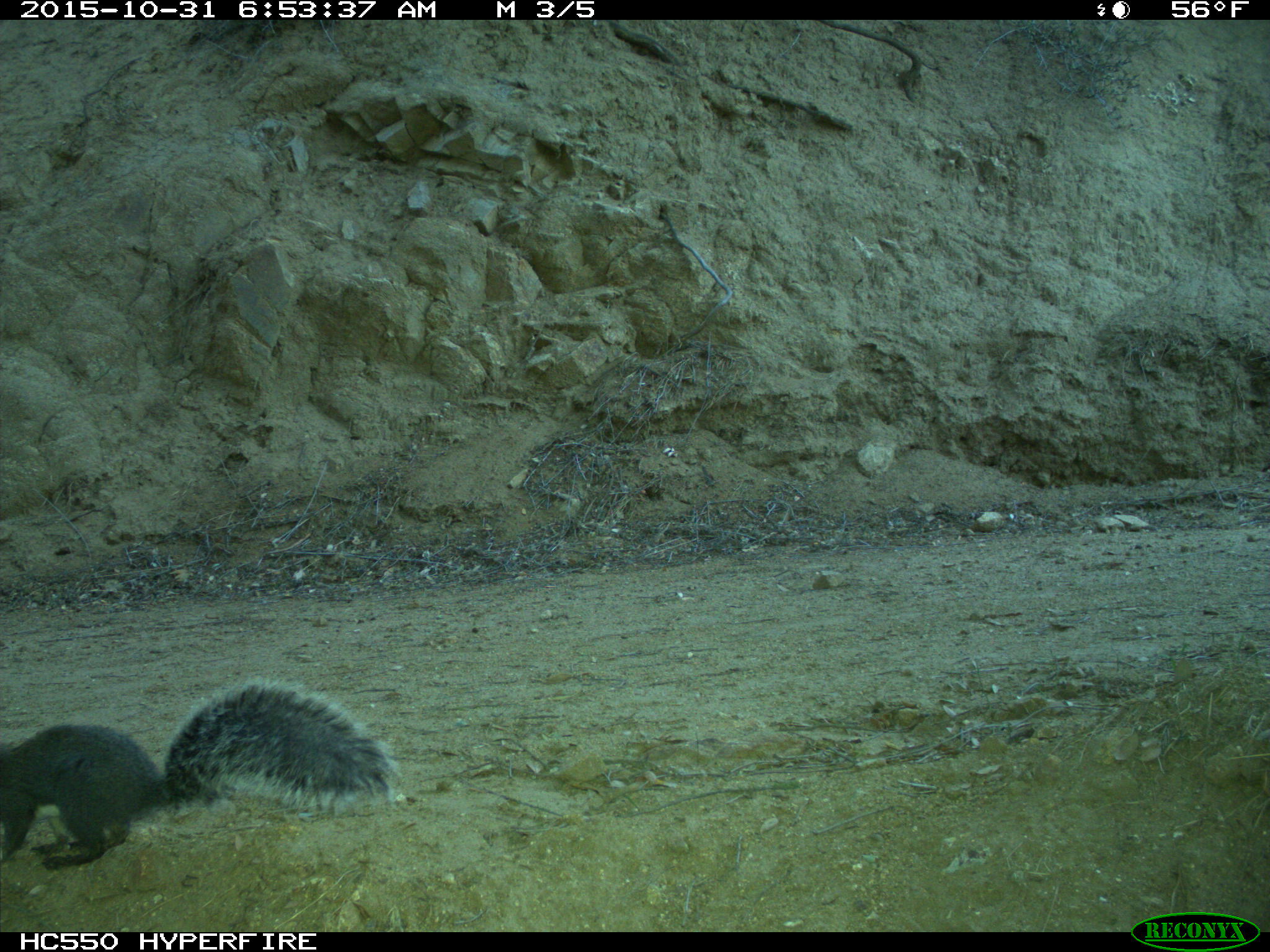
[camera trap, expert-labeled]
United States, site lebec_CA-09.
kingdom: Animalia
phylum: Chordata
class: Mammalia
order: Rodentia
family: Sciuridae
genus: Sciurus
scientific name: Sciurus carolinensis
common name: eastern gray squirrel